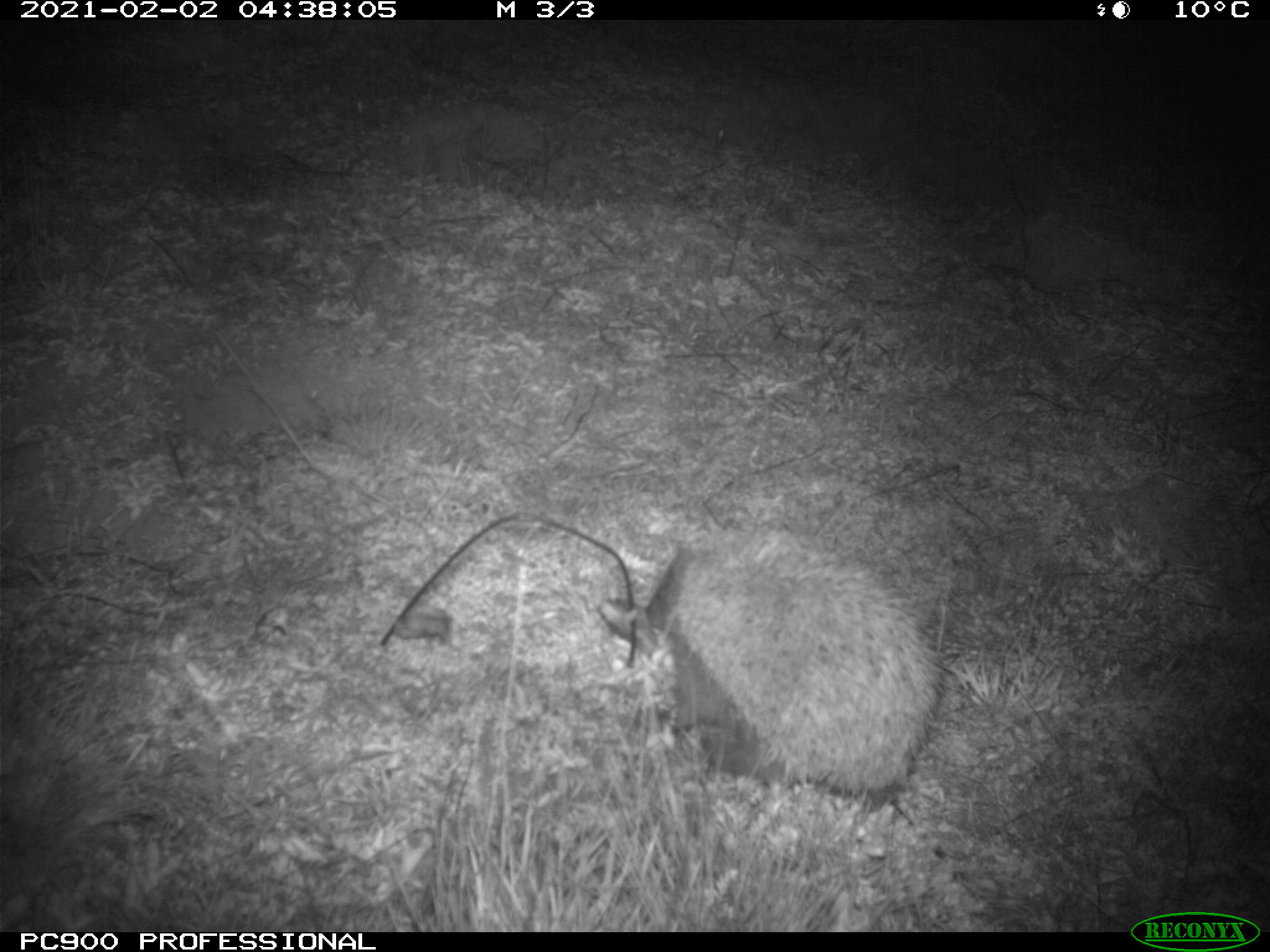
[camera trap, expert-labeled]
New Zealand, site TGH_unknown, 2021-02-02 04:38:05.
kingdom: Animalia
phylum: Chordata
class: Mammalia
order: Eulipotyphla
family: Erinaceidae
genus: Erinaceus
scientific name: Erinaceus europaeus europaeus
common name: european hedgehog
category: hedgehog